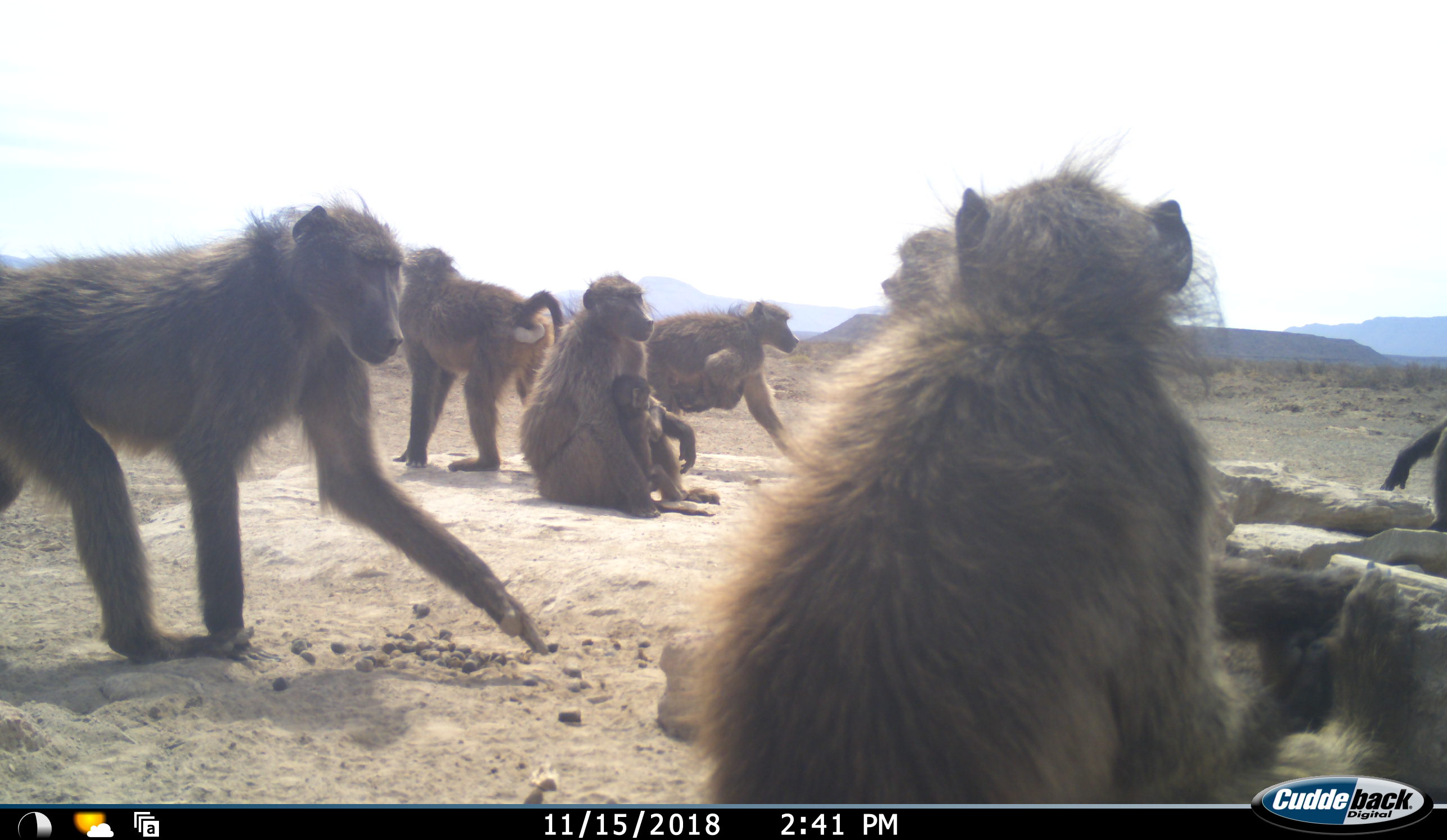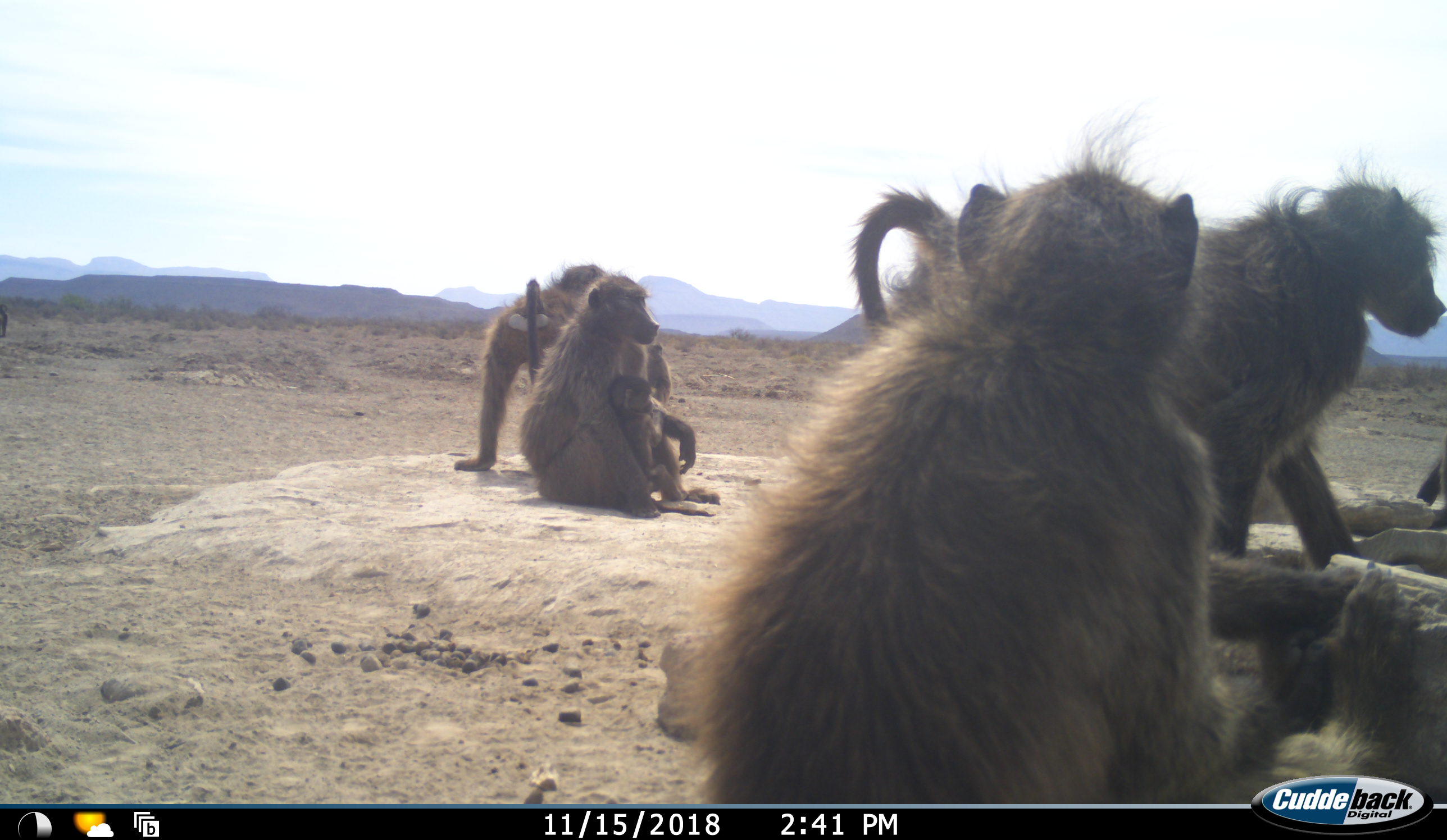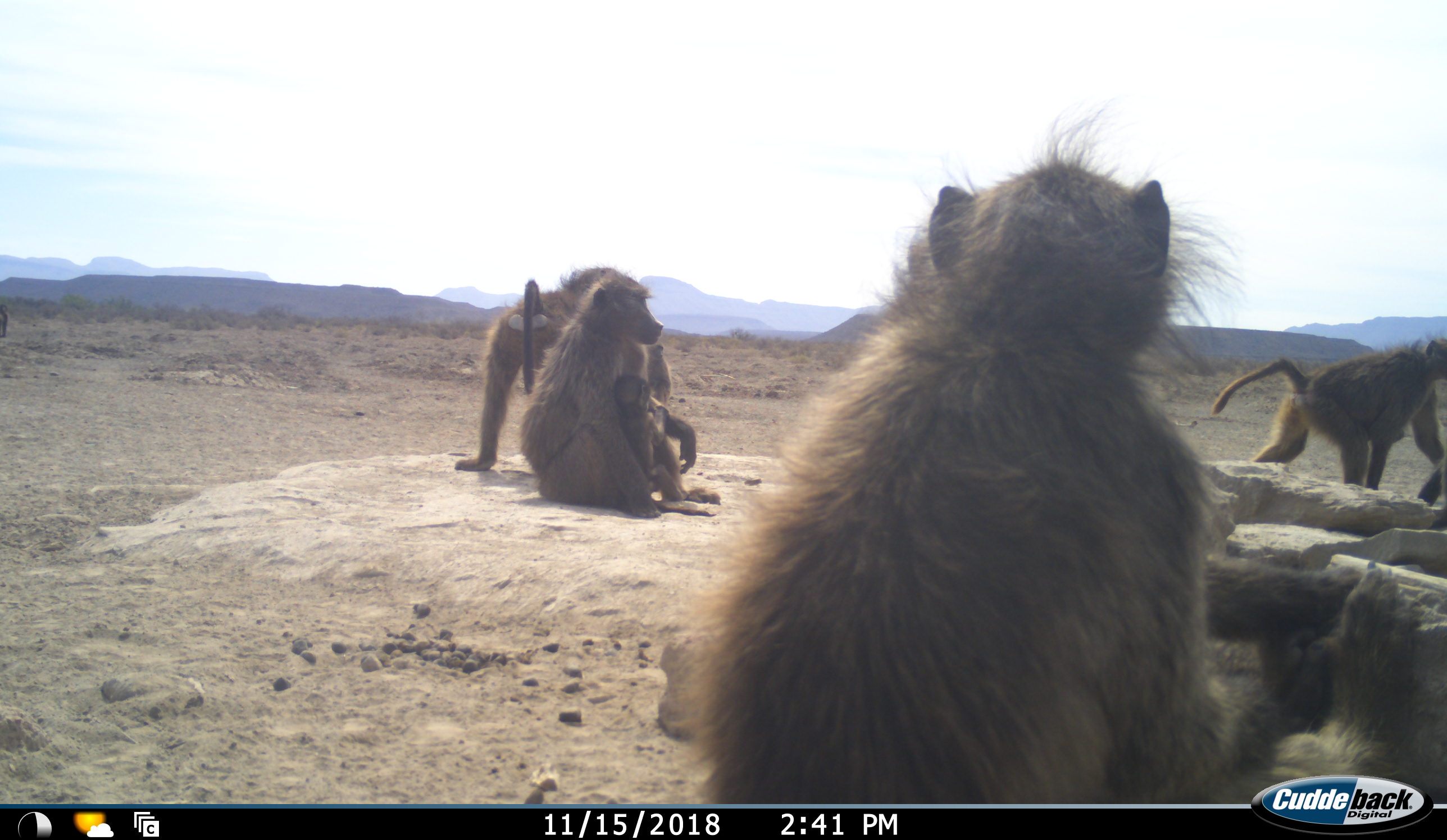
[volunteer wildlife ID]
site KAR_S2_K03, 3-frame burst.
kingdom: Animalia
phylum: Chordata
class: Mammalia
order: Primates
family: Cercopithecidae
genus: Papio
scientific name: Papio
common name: baboon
Baboon (Papio), count 9. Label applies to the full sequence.